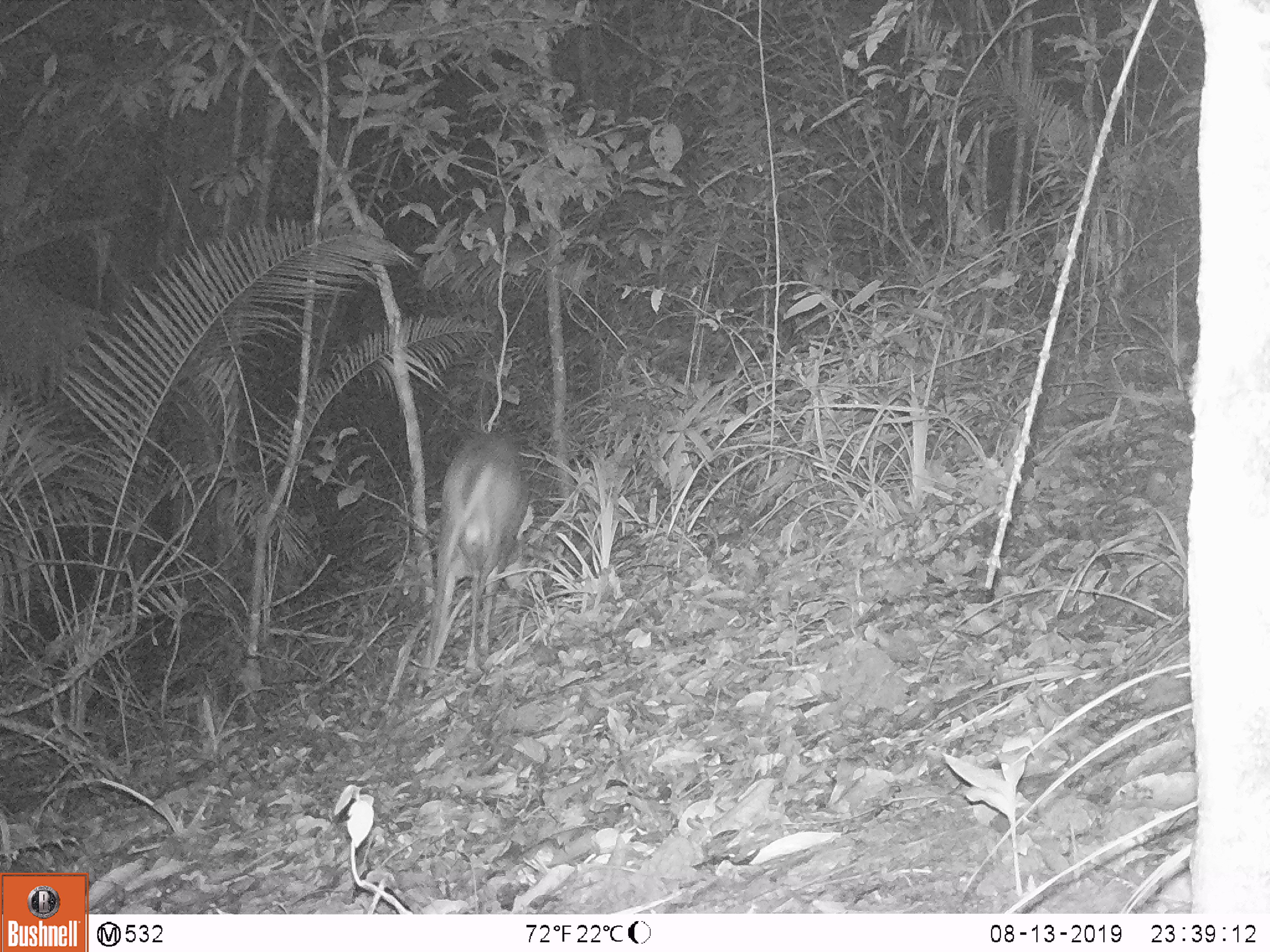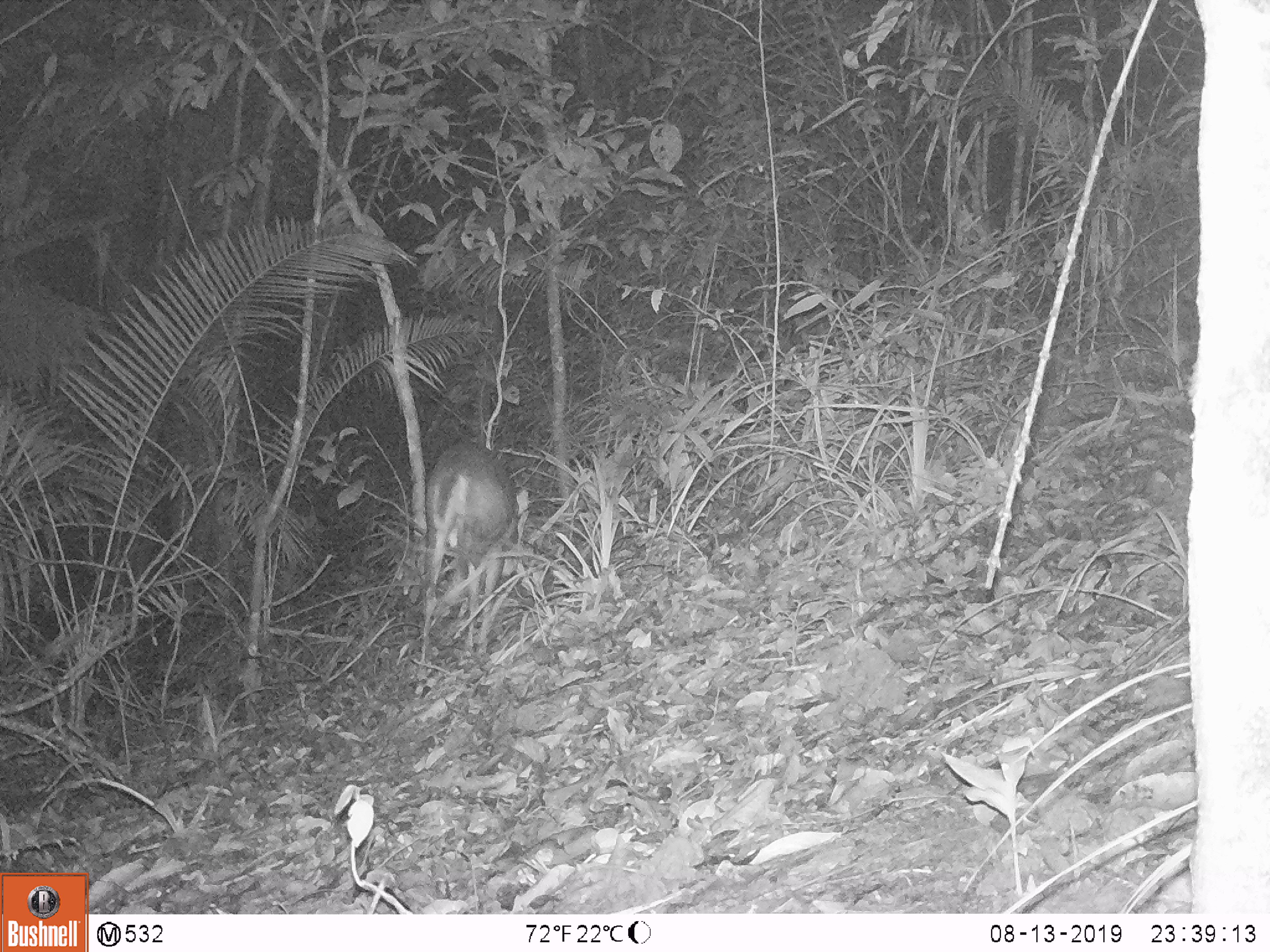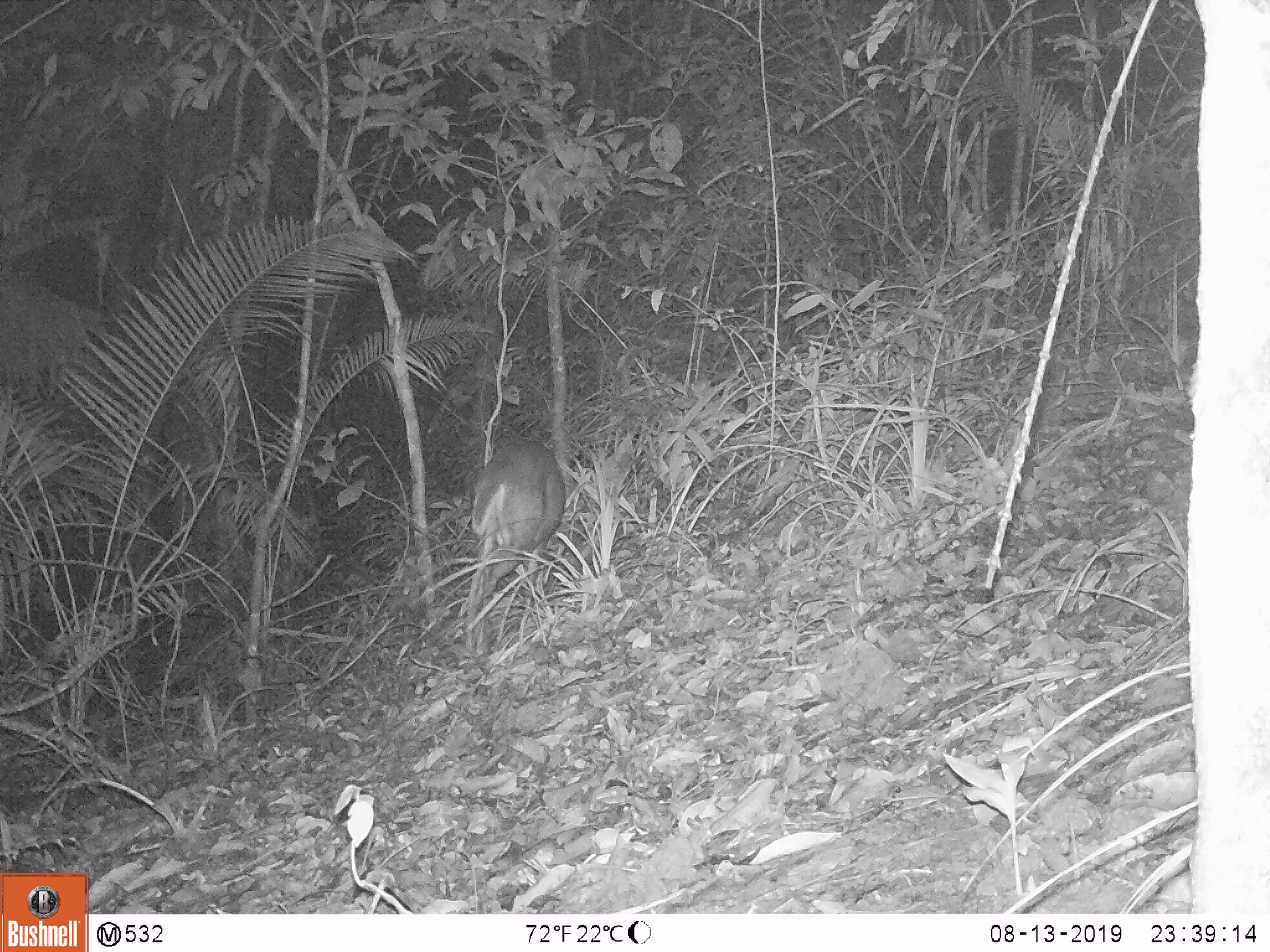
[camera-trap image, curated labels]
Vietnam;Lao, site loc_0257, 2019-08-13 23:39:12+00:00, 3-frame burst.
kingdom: Animalia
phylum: Chordata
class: Mammalia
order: Artiodactyla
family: Cervidae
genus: Muntiacus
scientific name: Muntiacus rooseveltorum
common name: roosevelt's muntjac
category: roosevelts muntjac group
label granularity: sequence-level